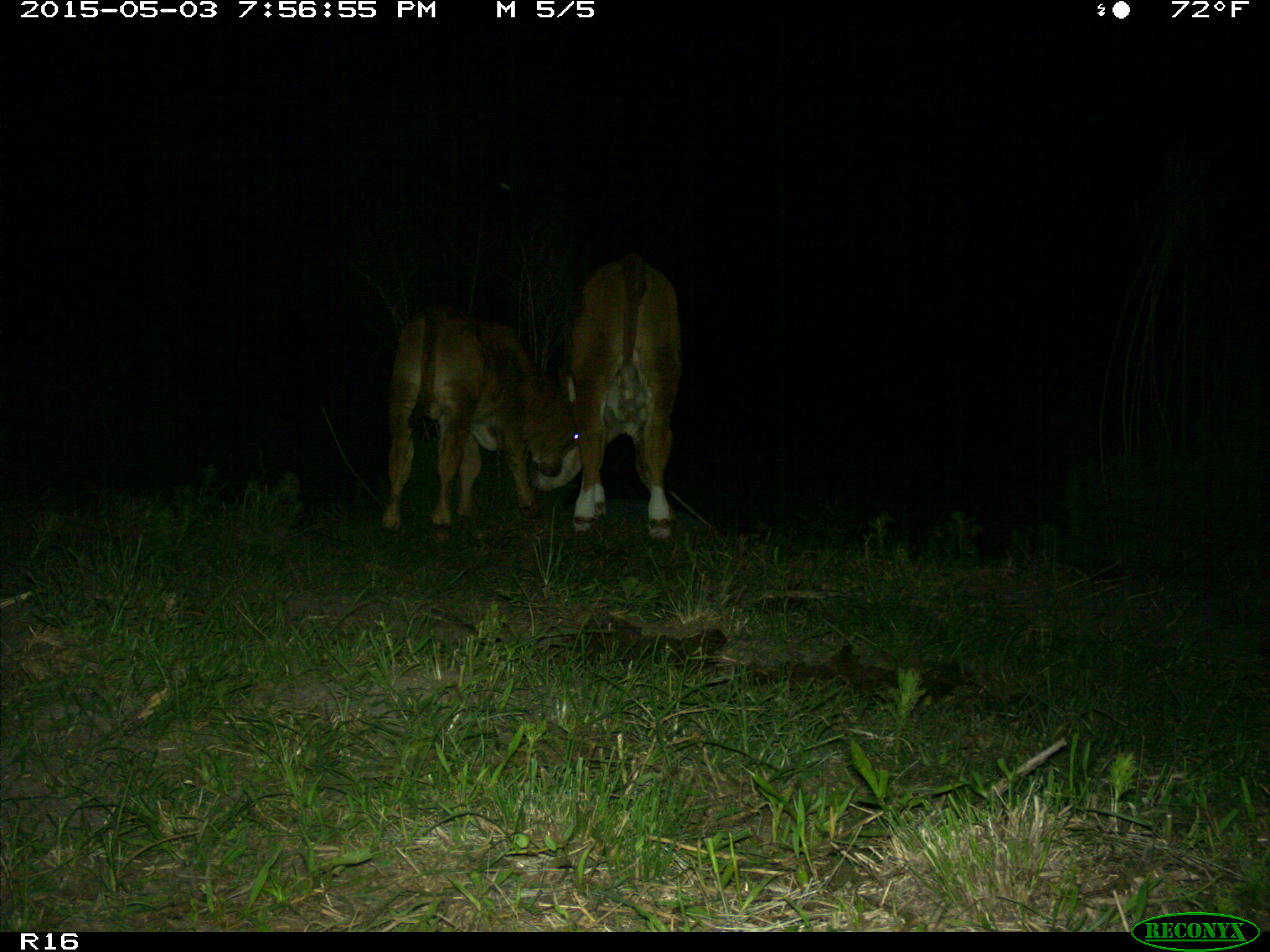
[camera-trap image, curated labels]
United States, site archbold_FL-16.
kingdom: Animalia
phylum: Chordata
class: Mammalia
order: Artiodactyla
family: Bovidae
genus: Bos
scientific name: Bos taurus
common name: domestic cow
Bos taurus (domestic cow).